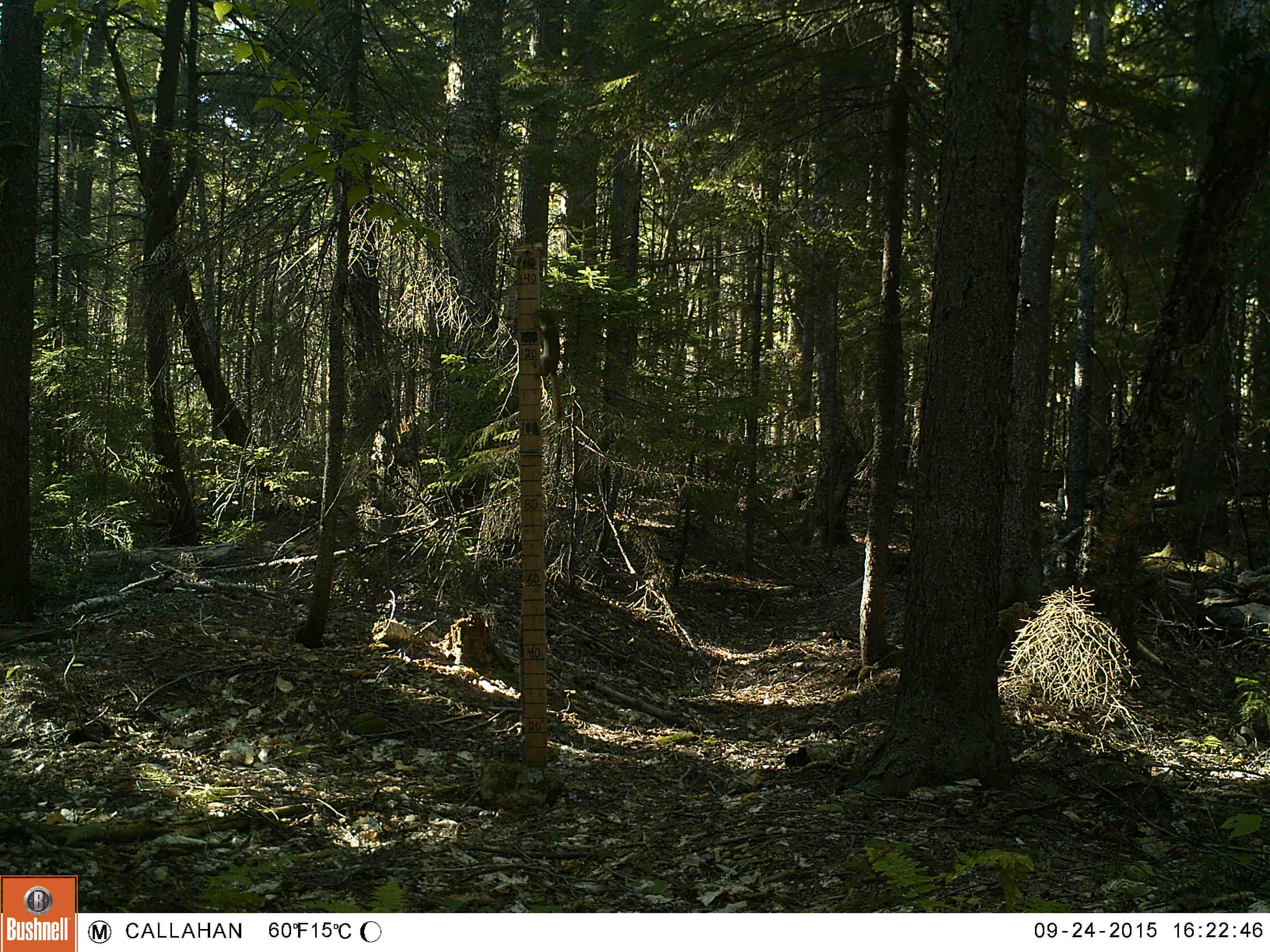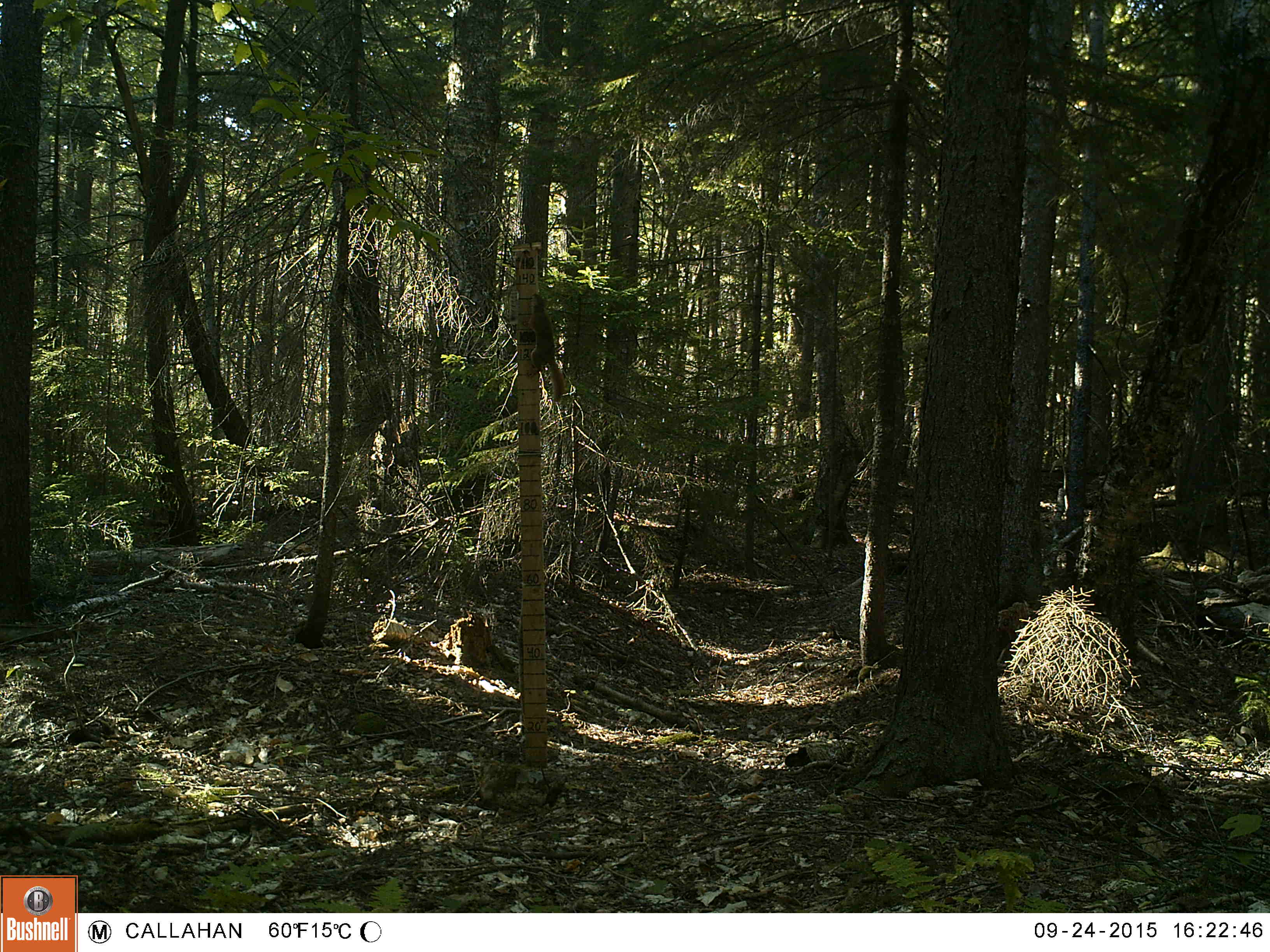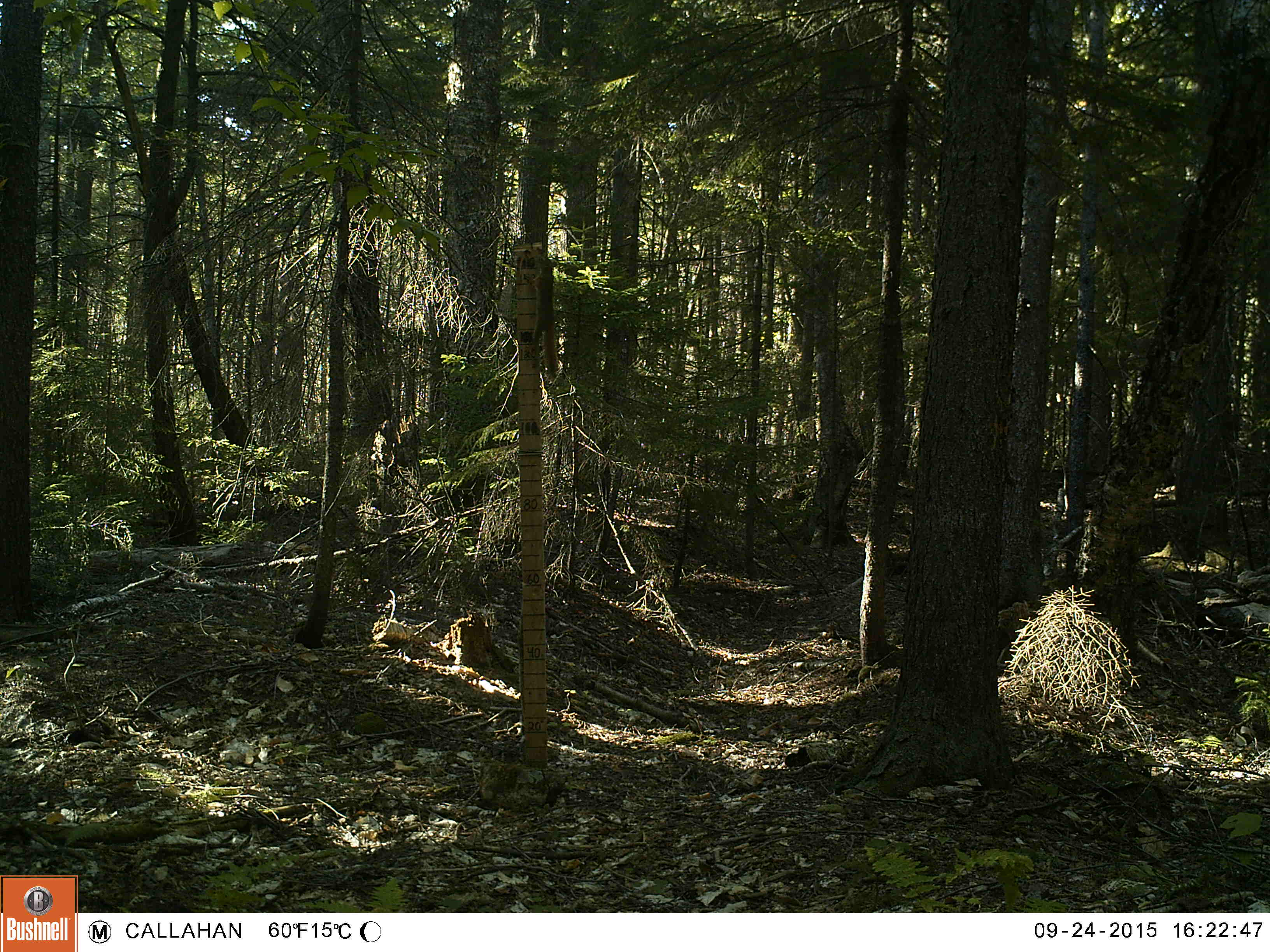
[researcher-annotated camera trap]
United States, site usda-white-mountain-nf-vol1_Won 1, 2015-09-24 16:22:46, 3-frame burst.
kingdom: Animalia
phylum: Chordata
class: Mammalia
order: Rodentia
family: Sciuridae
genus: Tamiasciurus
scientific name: Tamiasciurus hudsonicus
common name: red squirrel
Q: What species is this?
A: Red squirrel (Tamiasciurus hudsonicus).